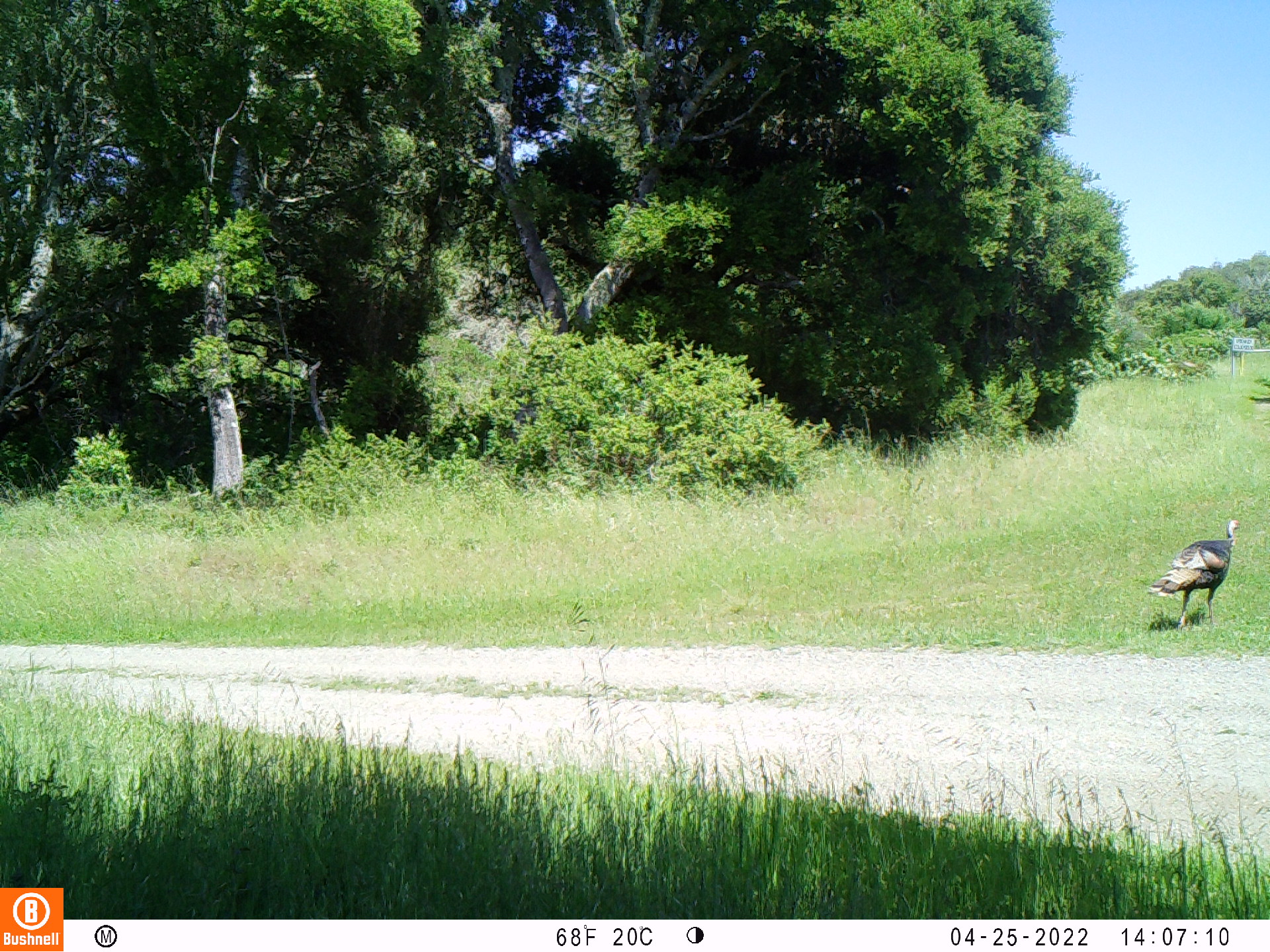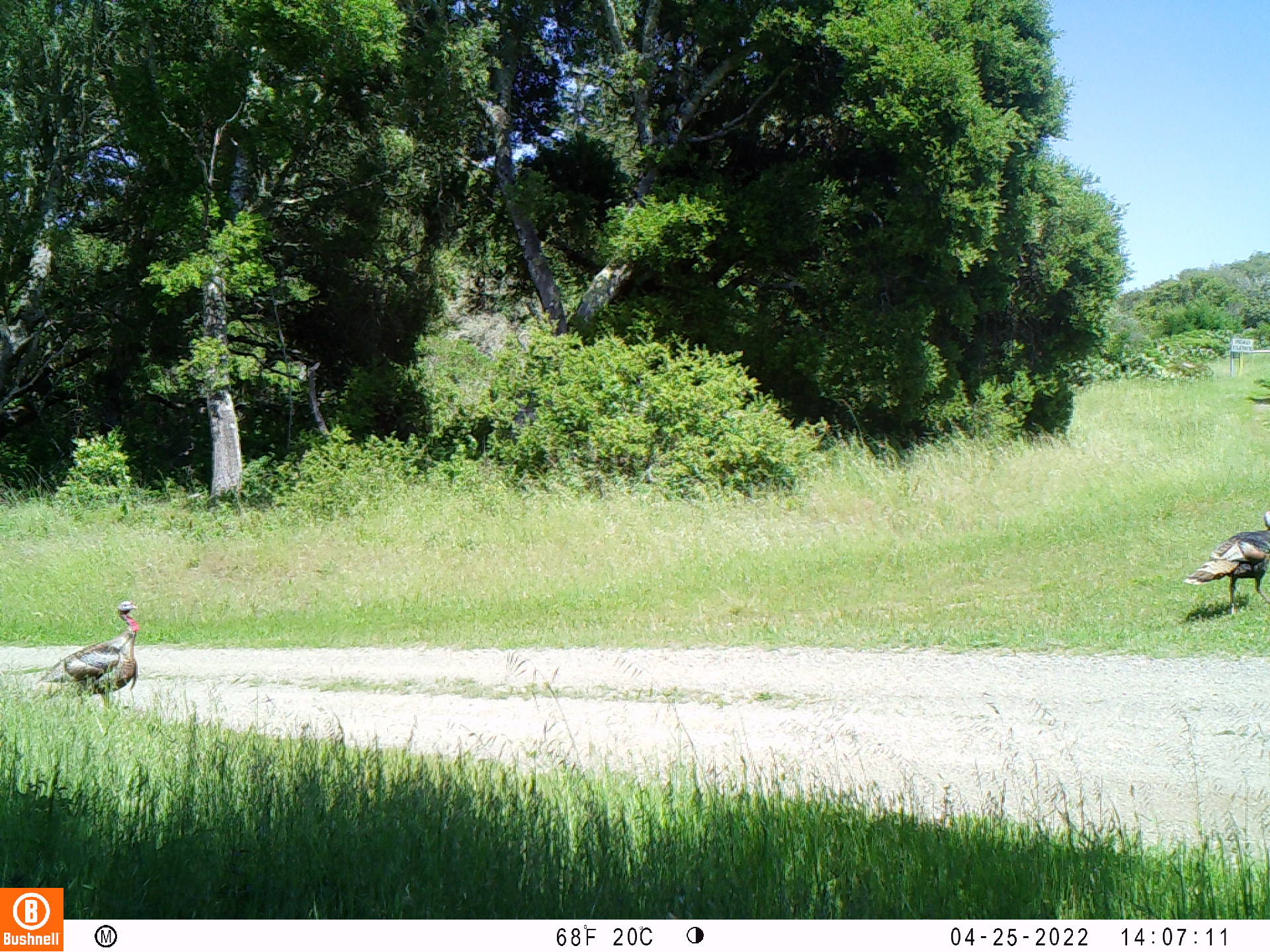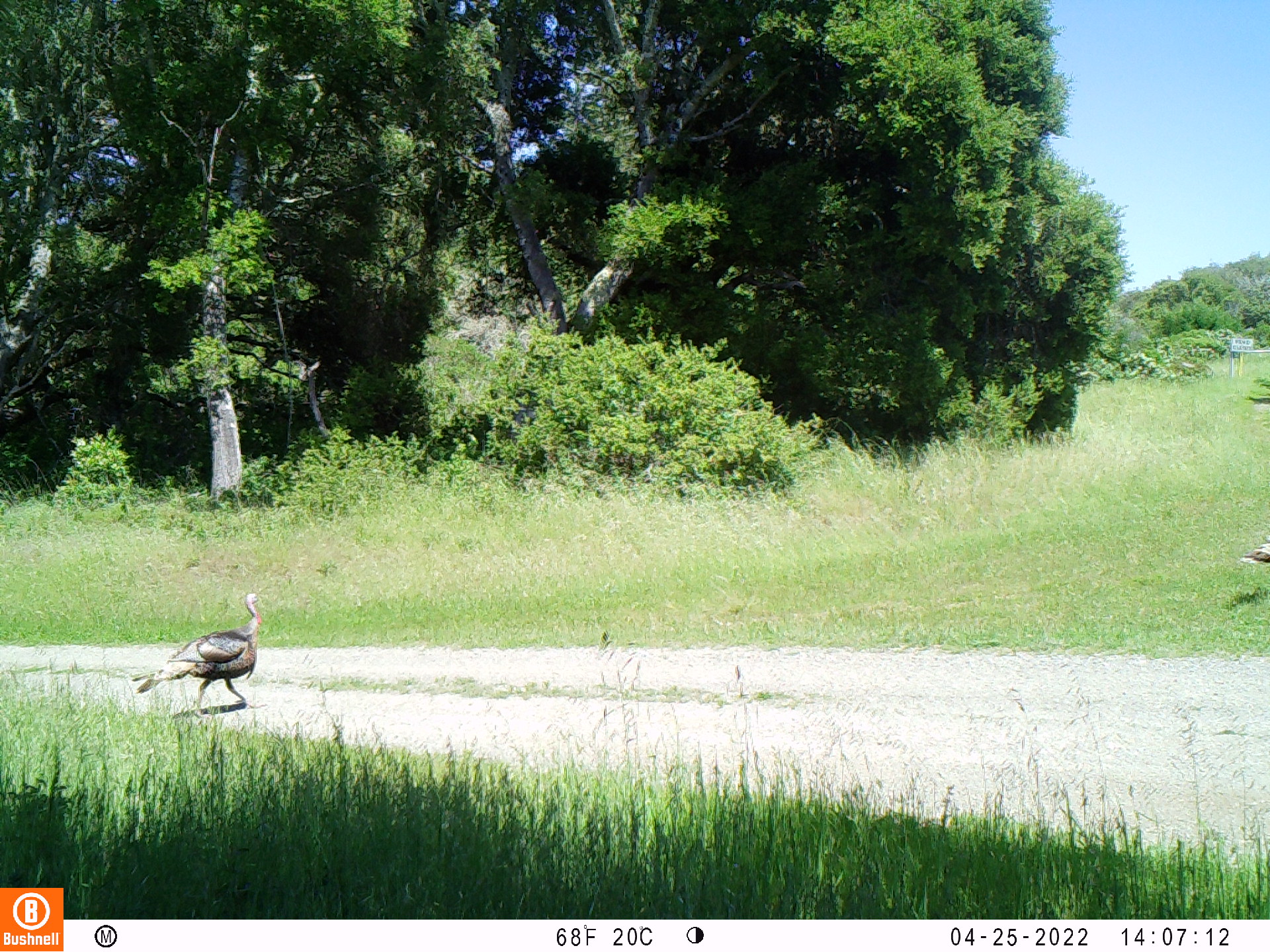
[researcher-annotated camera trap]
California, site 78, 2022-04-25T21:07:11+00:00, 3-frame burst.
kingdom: Animalia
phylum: Chordata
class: Aves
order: Galliformes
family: Phasianidae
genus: Meleagris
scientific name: Meleagris gallopavo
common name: turkey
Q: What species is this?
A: Turkey (Meleagris gallopavo).